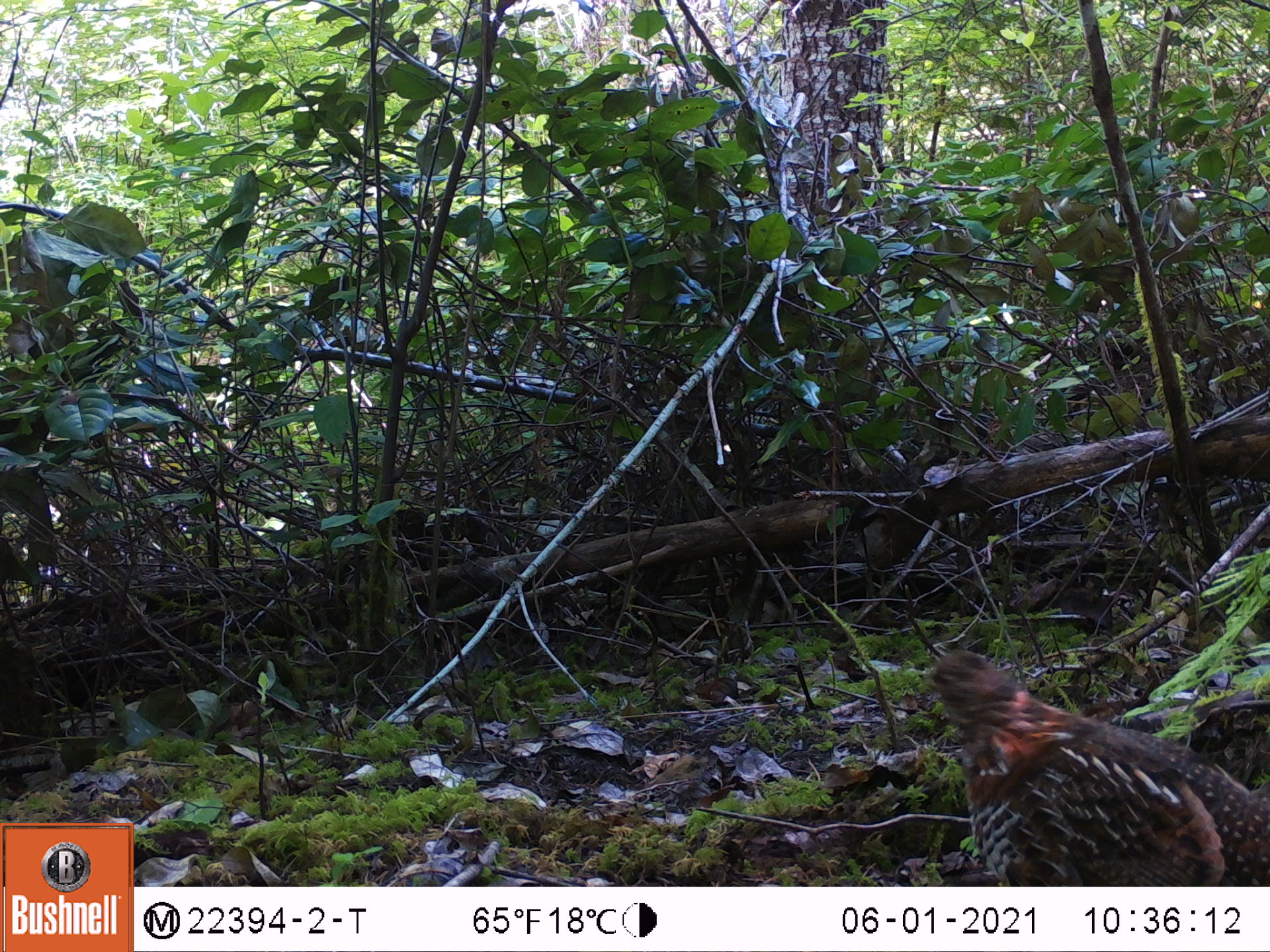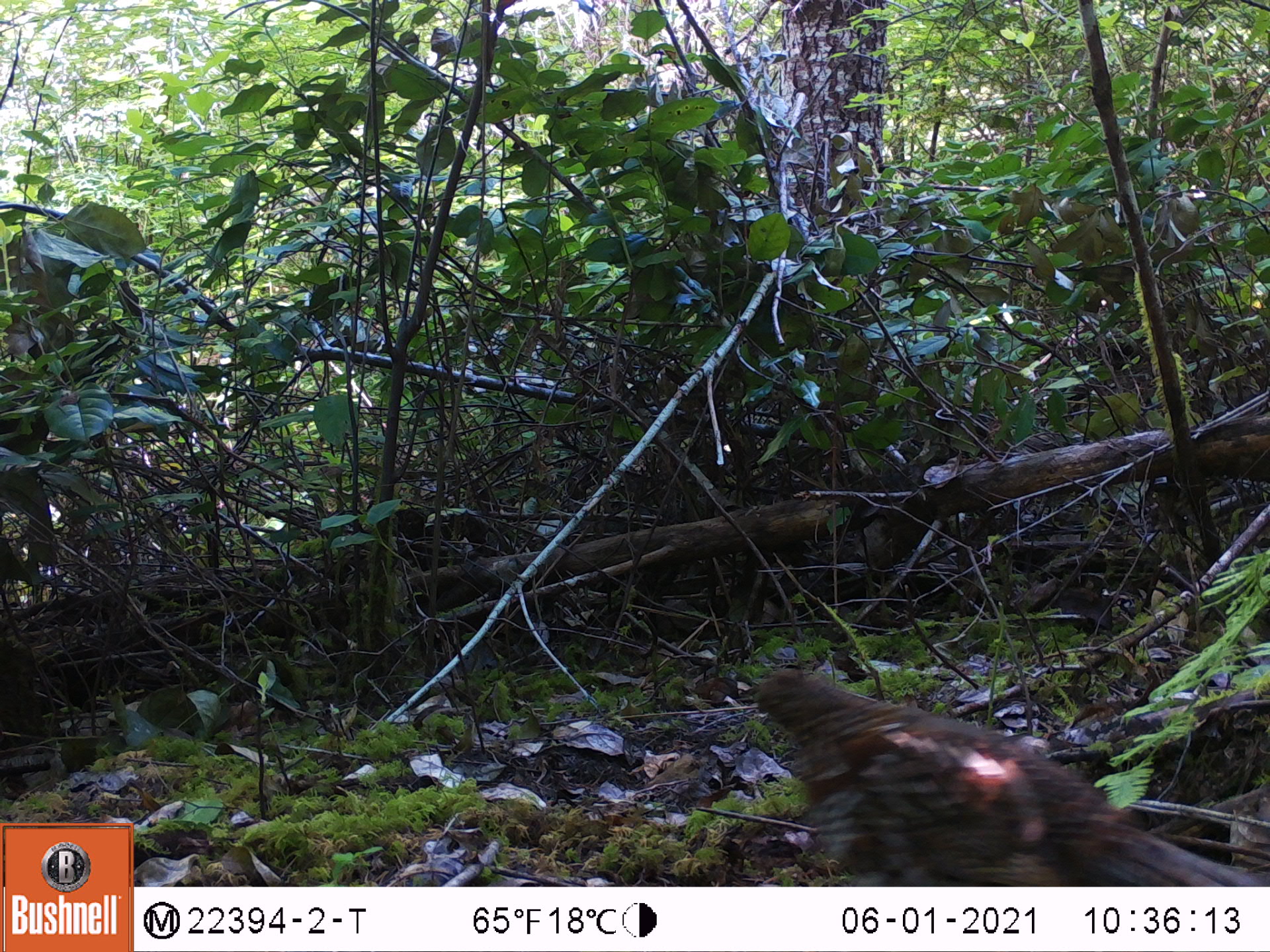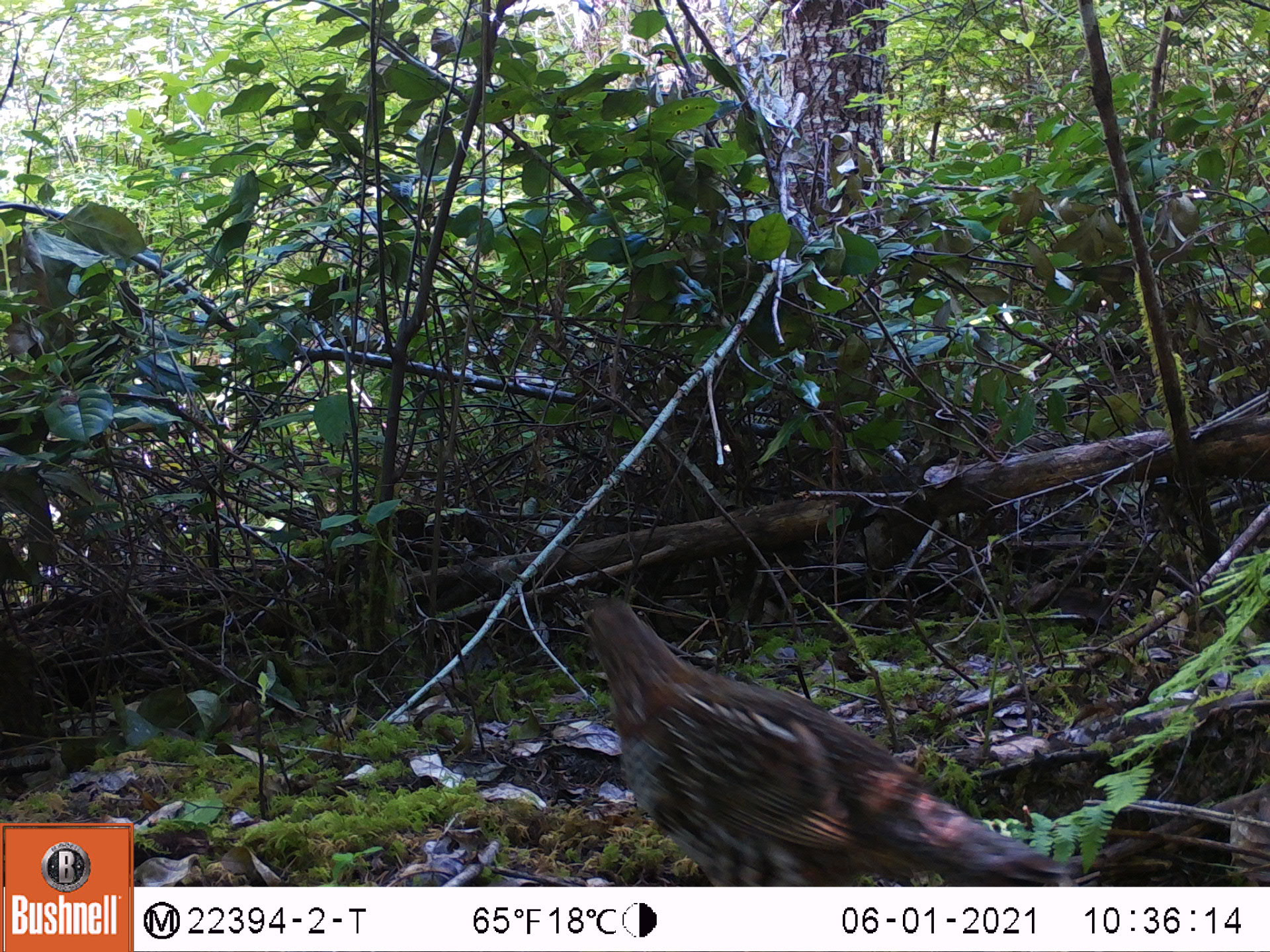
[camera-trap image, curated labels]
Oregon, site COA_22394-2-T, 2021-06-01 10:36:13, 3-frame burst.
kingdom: Animalia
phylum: Chordata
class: Aves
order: Galliformes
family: Phasianidae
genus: Bonasa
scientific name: Bonasa umbellus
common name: ruffed grouse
Ruffed grouse (Bonasa umbellus).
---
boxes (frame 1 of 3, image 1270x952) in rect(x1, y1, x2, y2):
ruffed grouse: rect(896, 632, 1267, 885)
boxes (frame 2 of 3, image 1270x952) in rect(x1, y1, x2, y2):
ruffed grouse: rect(734, 646, 1265, 885)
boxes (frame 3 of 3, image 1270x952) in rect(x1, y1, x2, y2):
ruffed grouse: rect(549, 564, 1087, 885)